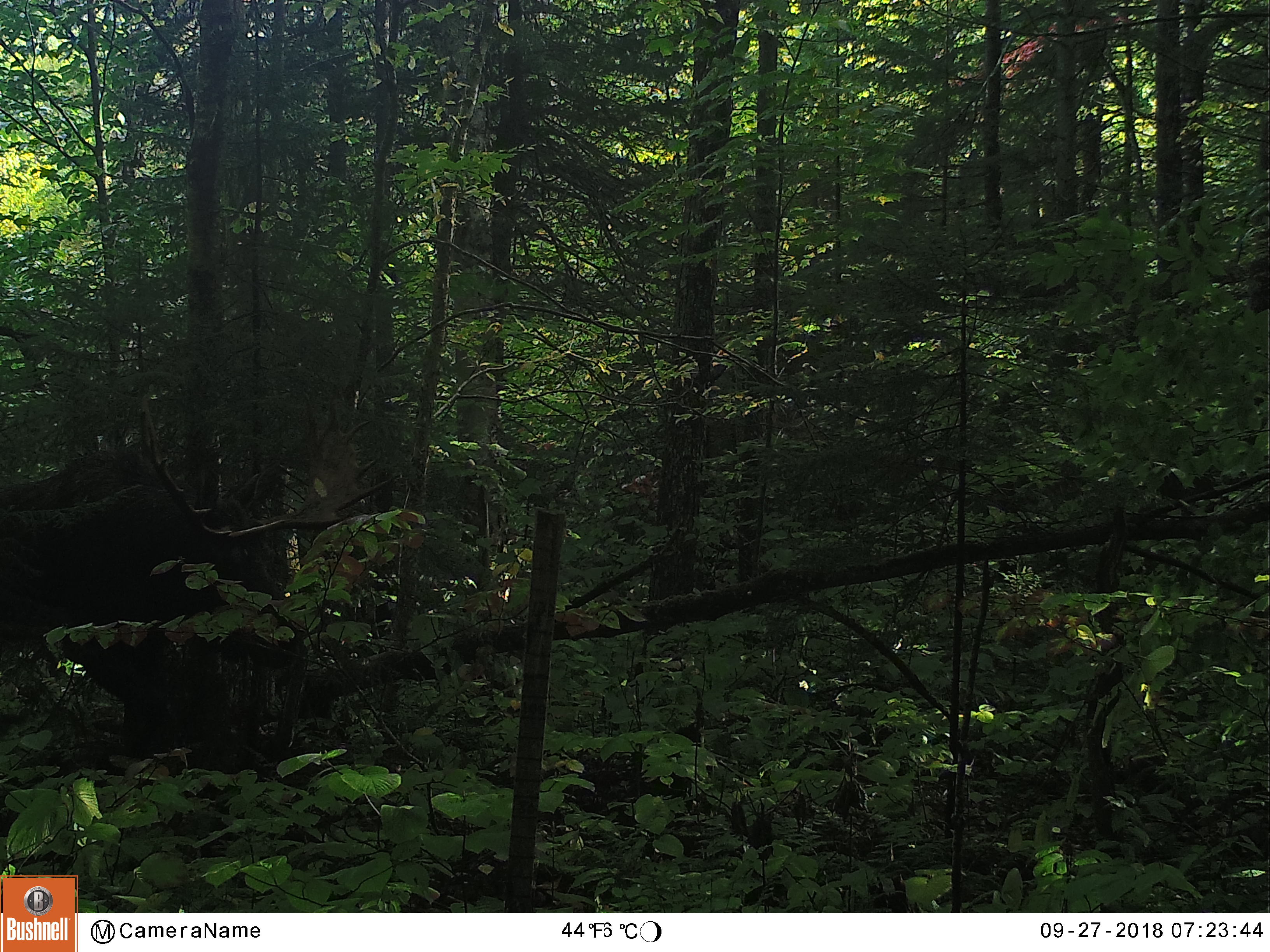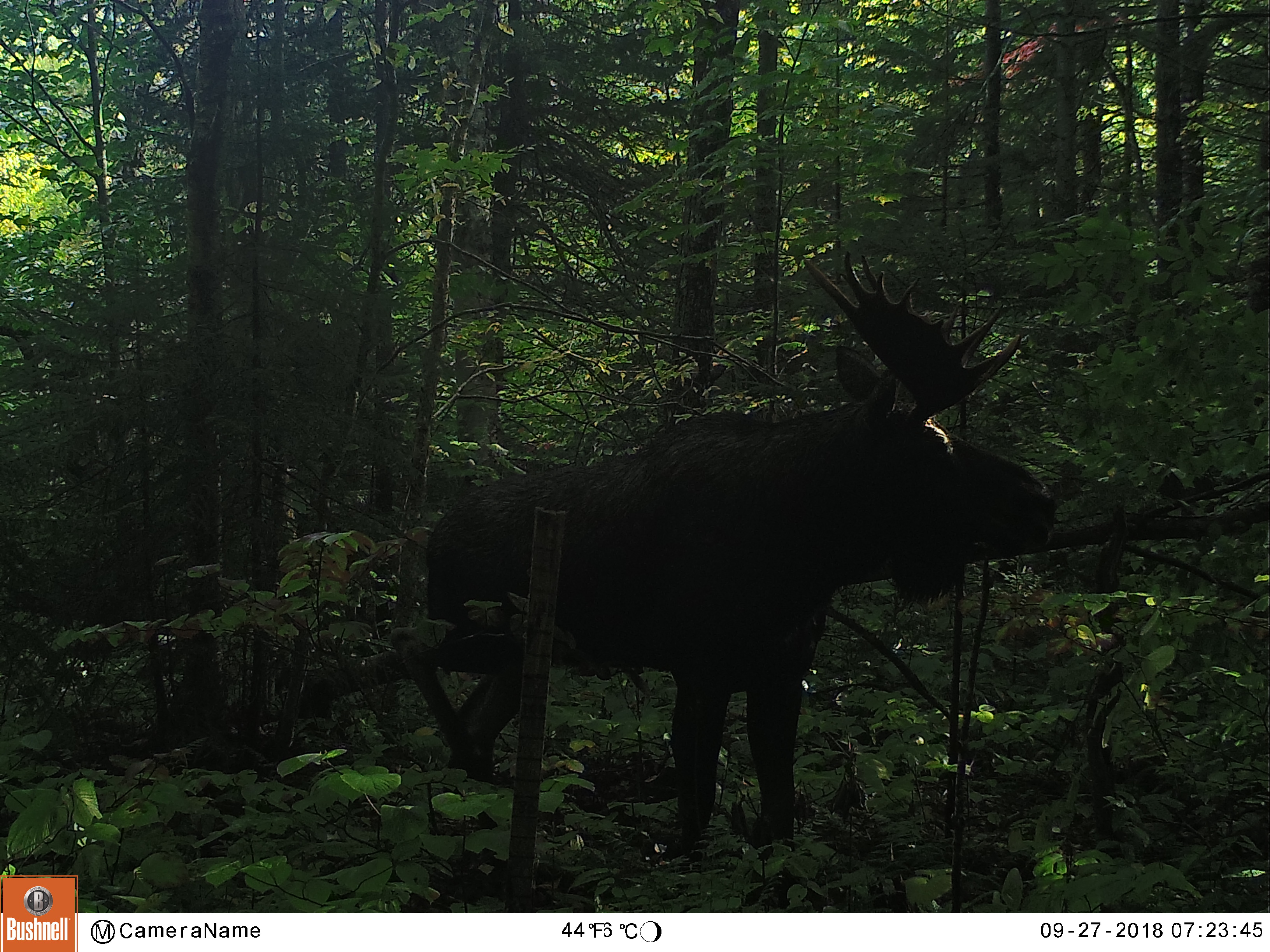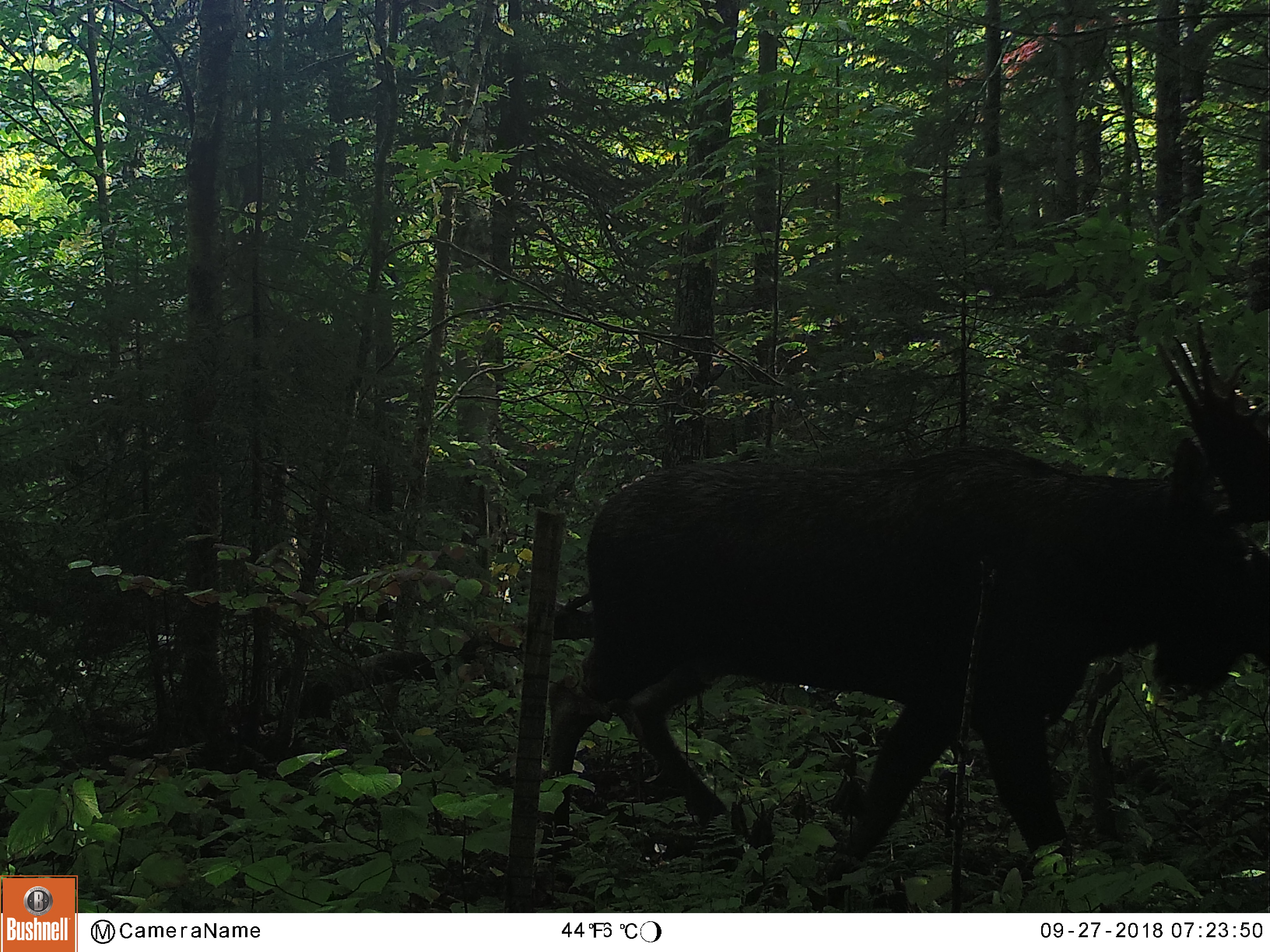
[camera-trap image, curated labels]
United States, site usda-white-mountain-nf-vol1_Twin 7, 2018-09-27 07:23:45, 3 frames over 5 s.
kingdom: Animalia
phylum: Chordata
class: Mammalia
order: Artiodactyla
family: Cervidae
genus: Alces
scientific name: Alces alces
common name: moose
Moose (Alces alces).